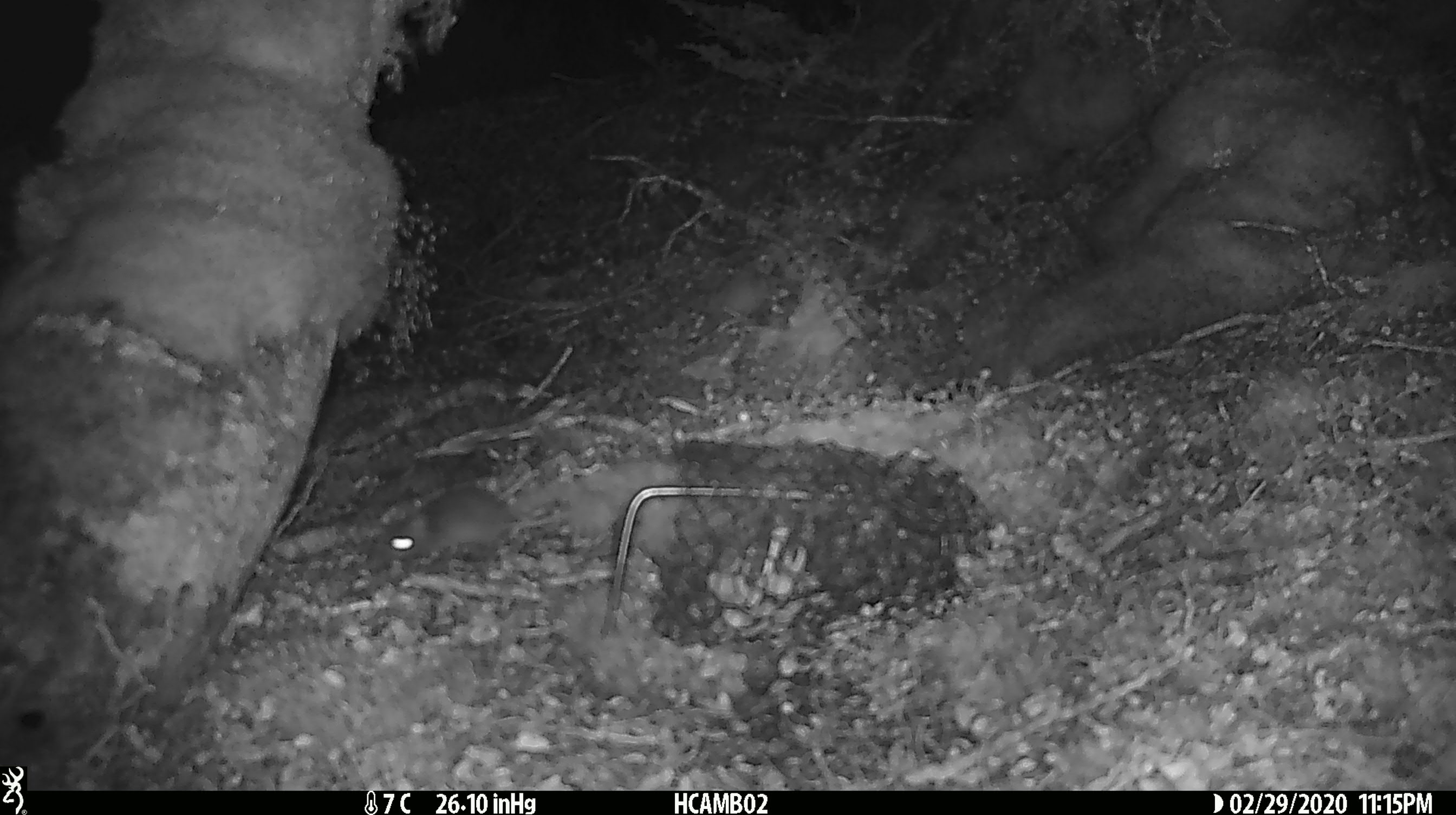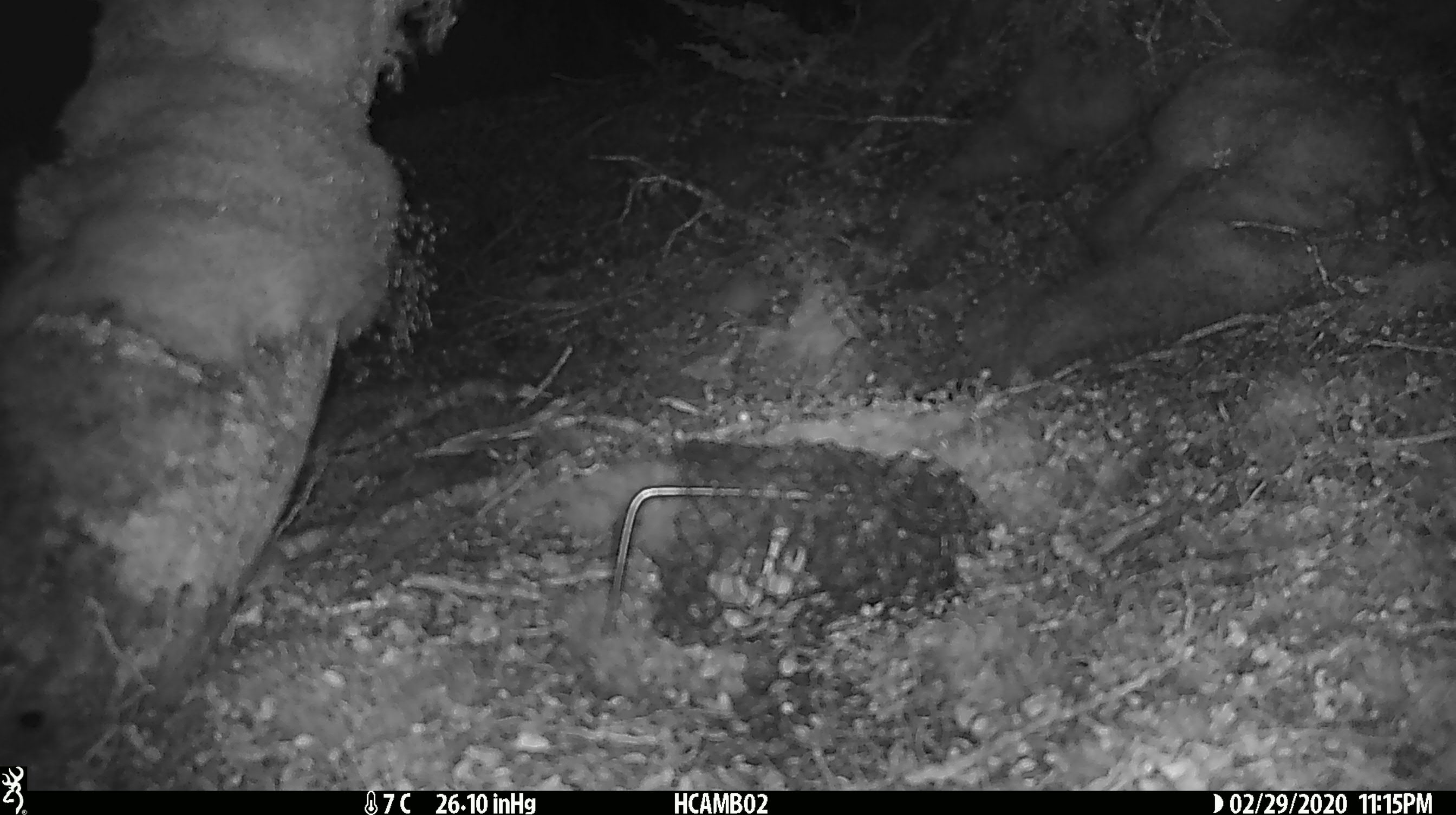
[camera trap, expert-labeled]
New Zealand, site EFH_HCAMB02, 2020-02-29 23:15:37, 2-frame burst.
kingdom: Animalia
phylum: Chordata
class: Mammalia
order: Rodentia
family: Muridae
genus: Mus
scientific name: Mus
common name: mouse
Mouse (Mus).